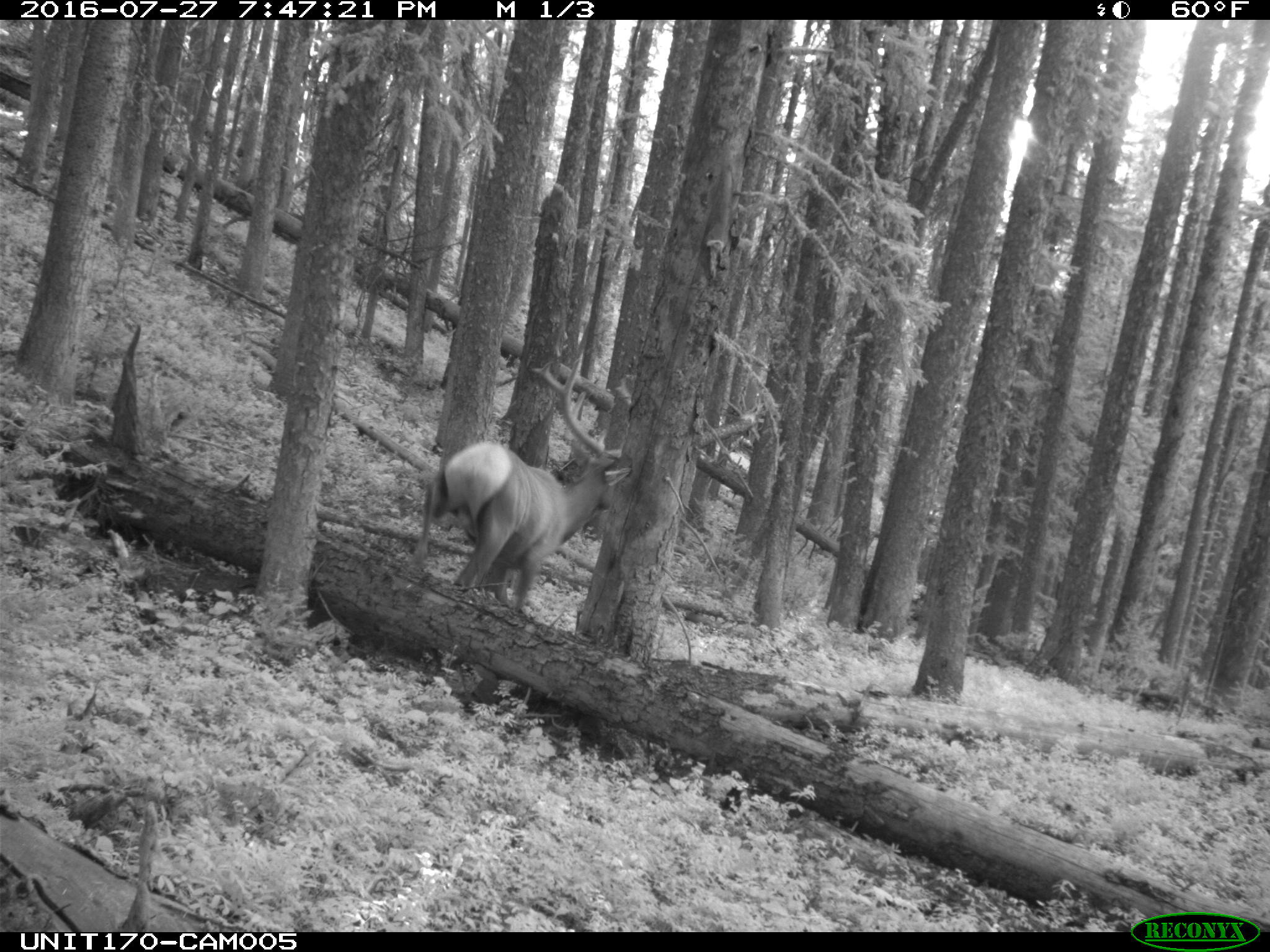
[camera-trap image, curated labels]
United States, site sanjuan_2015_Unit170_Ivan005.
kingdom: Animalia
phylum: Chordata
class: Mammalia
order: Artiodactyla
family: Cervidae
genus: Cervus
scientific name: Cervus elaphus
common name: red deer